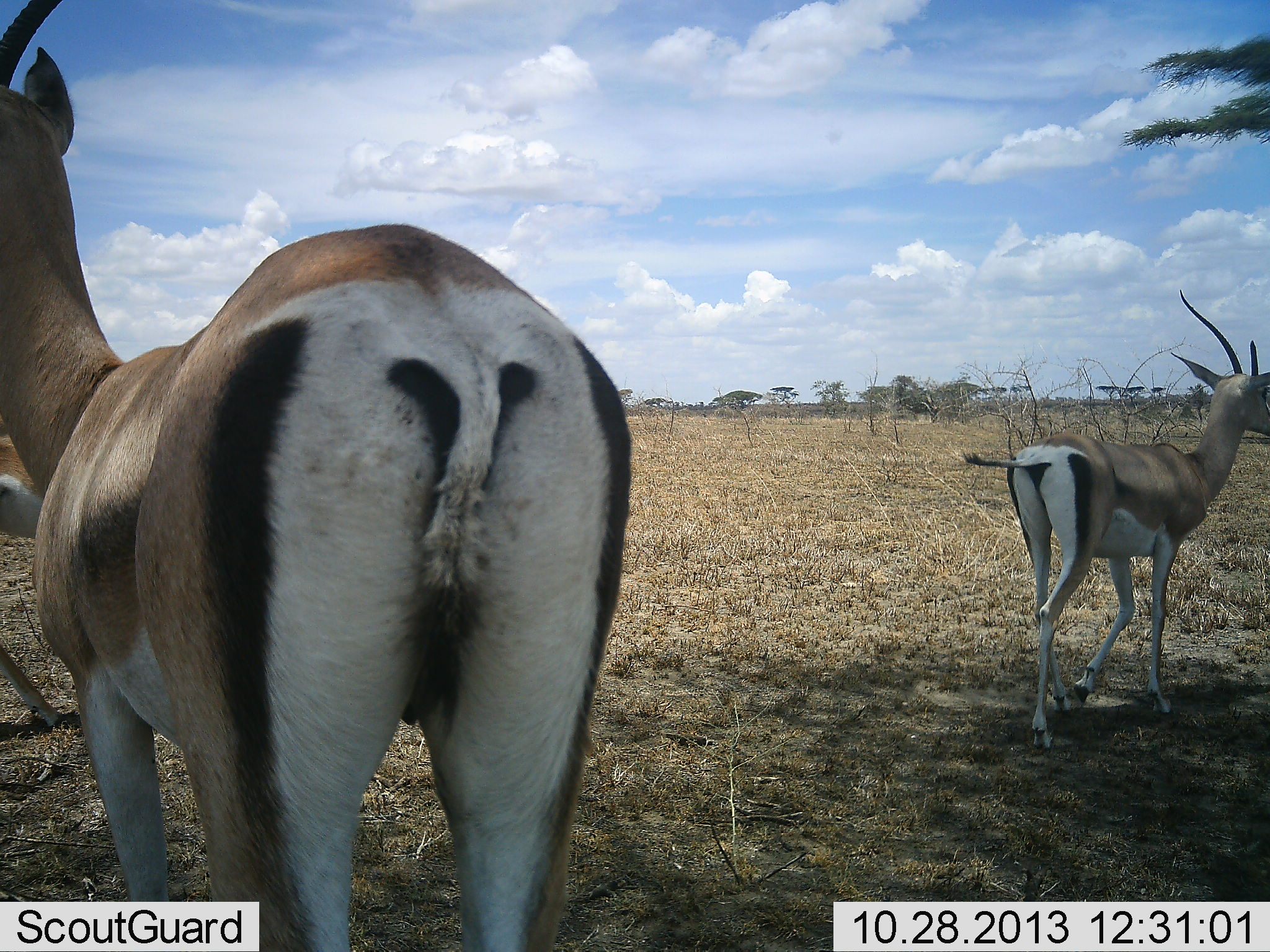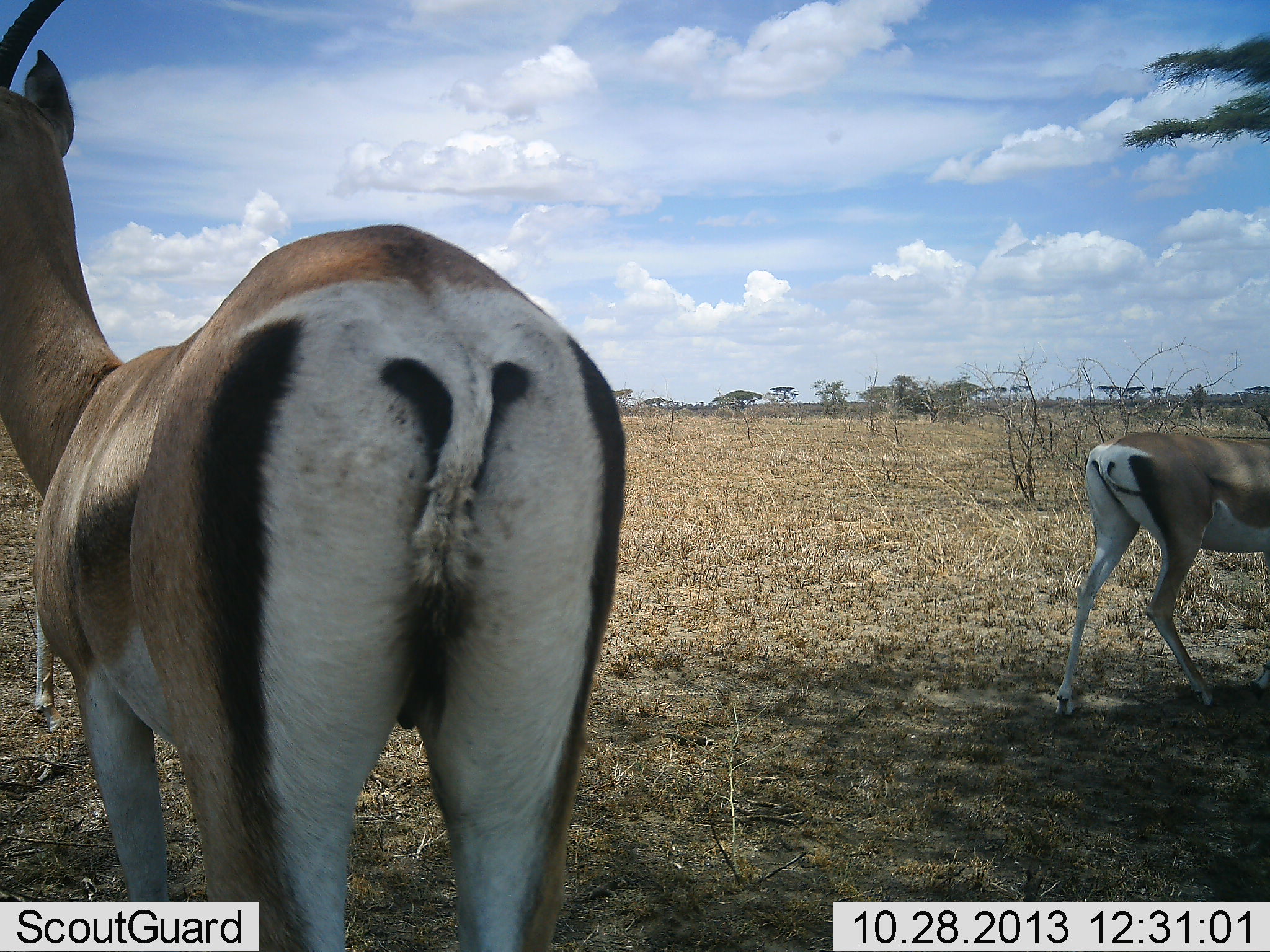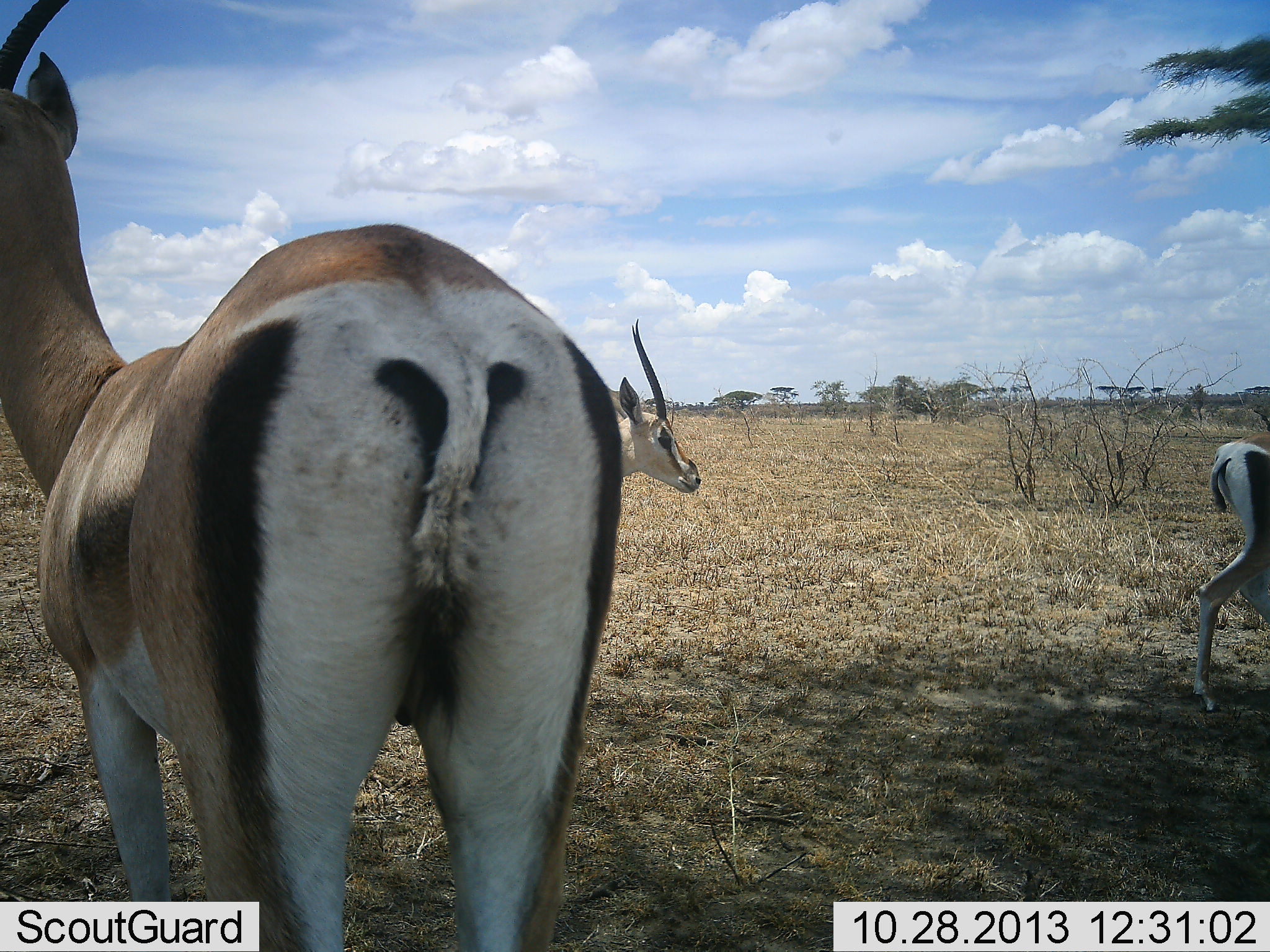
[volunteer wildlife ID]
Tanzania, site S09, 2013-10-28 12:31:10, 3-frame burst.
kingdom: Animalia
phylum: Chordata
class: Mammalia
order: Artiodactyla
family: Bovidae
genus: Nanger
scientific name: Nanger granti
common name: grant's gazelle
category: gazellegrants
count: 3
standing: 90%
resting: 0%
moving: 70%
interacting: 0%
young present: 0%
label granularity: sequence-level